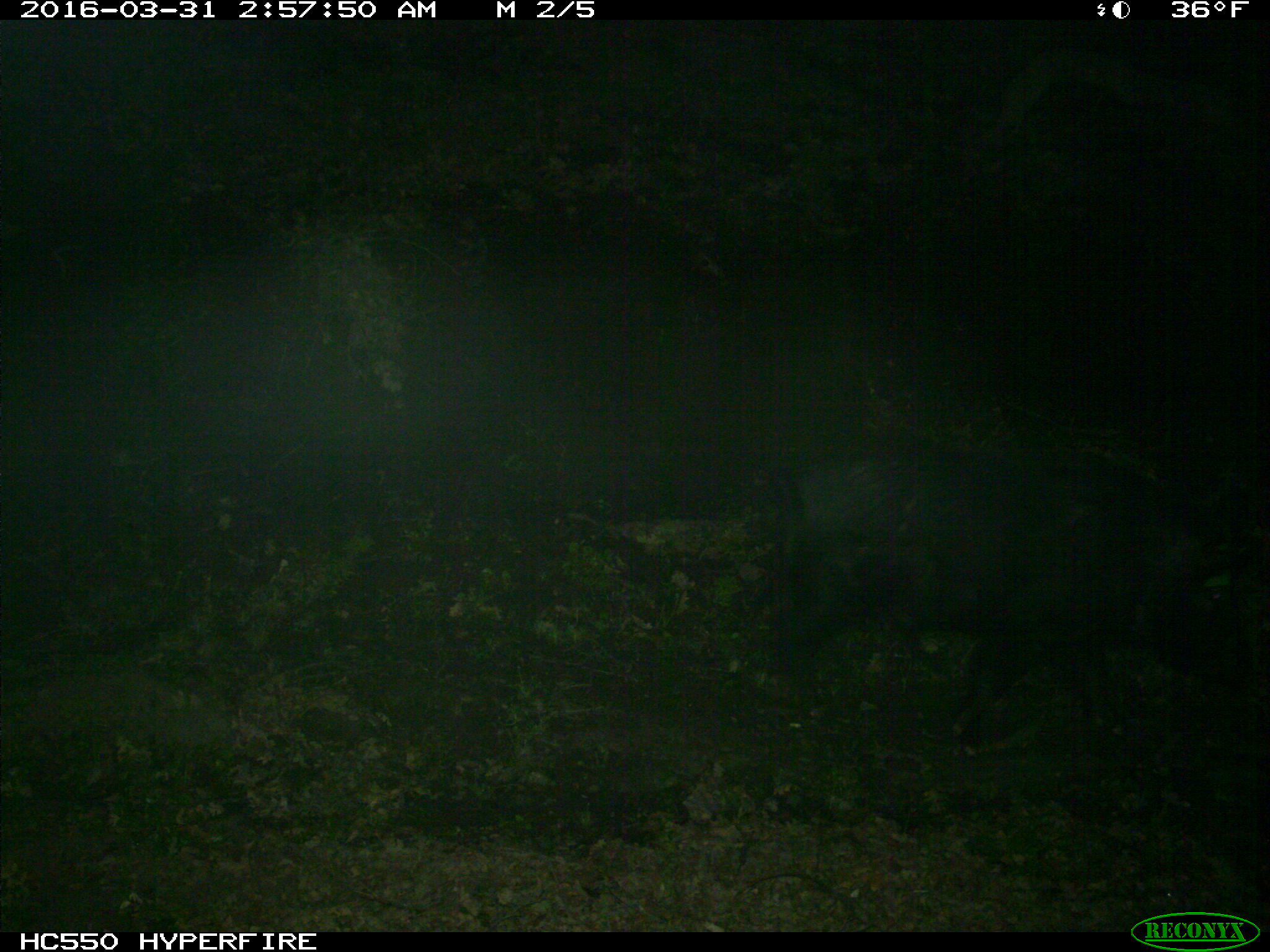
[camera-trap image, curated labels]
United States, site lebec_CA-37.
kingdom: Animalia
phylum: Chordata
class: Mammalia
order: Artiodactyla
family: Suidae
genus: Sus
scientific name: Sus scrofa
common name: wild boar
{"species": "Sus scrofa (wild boar)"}